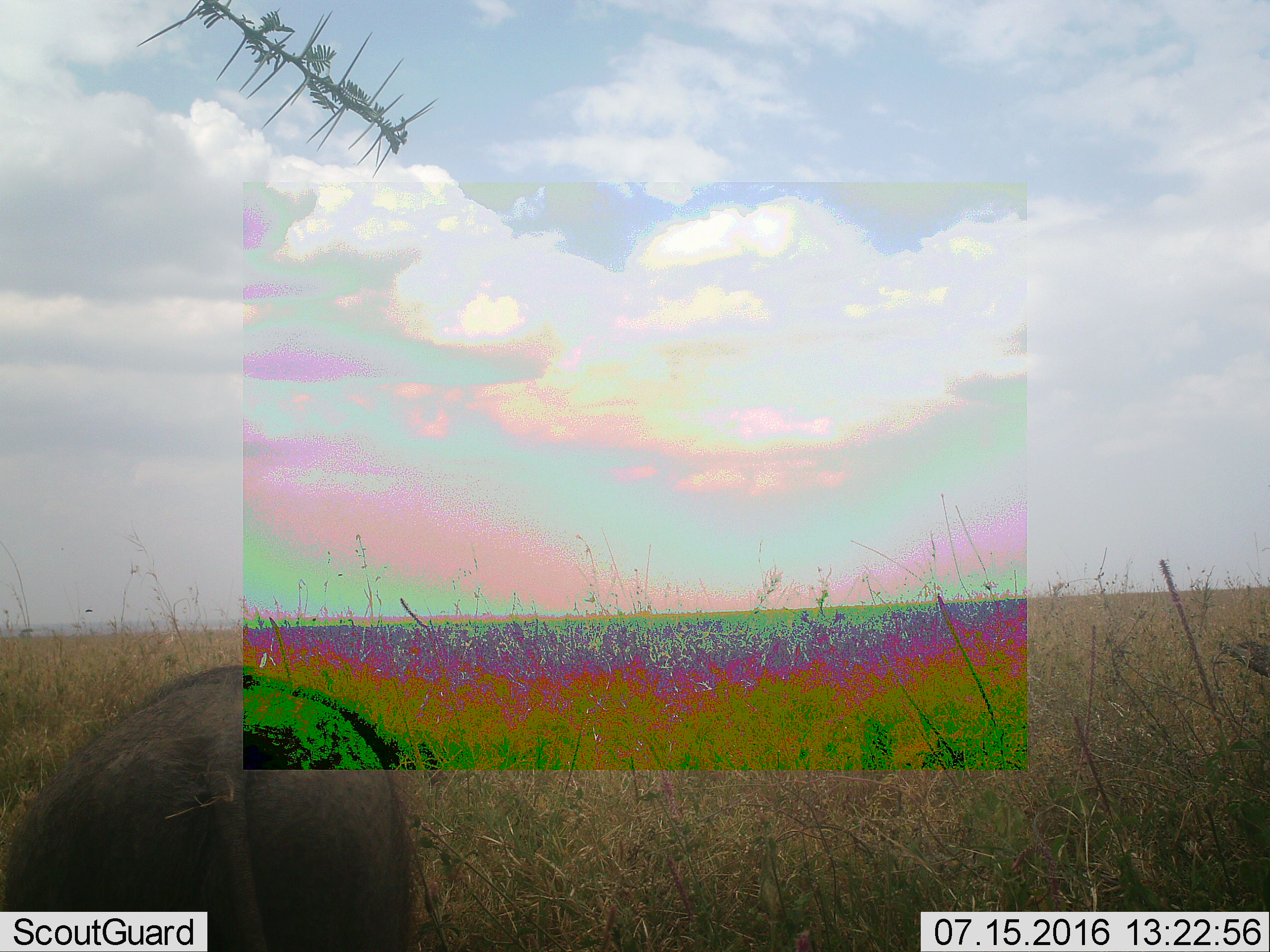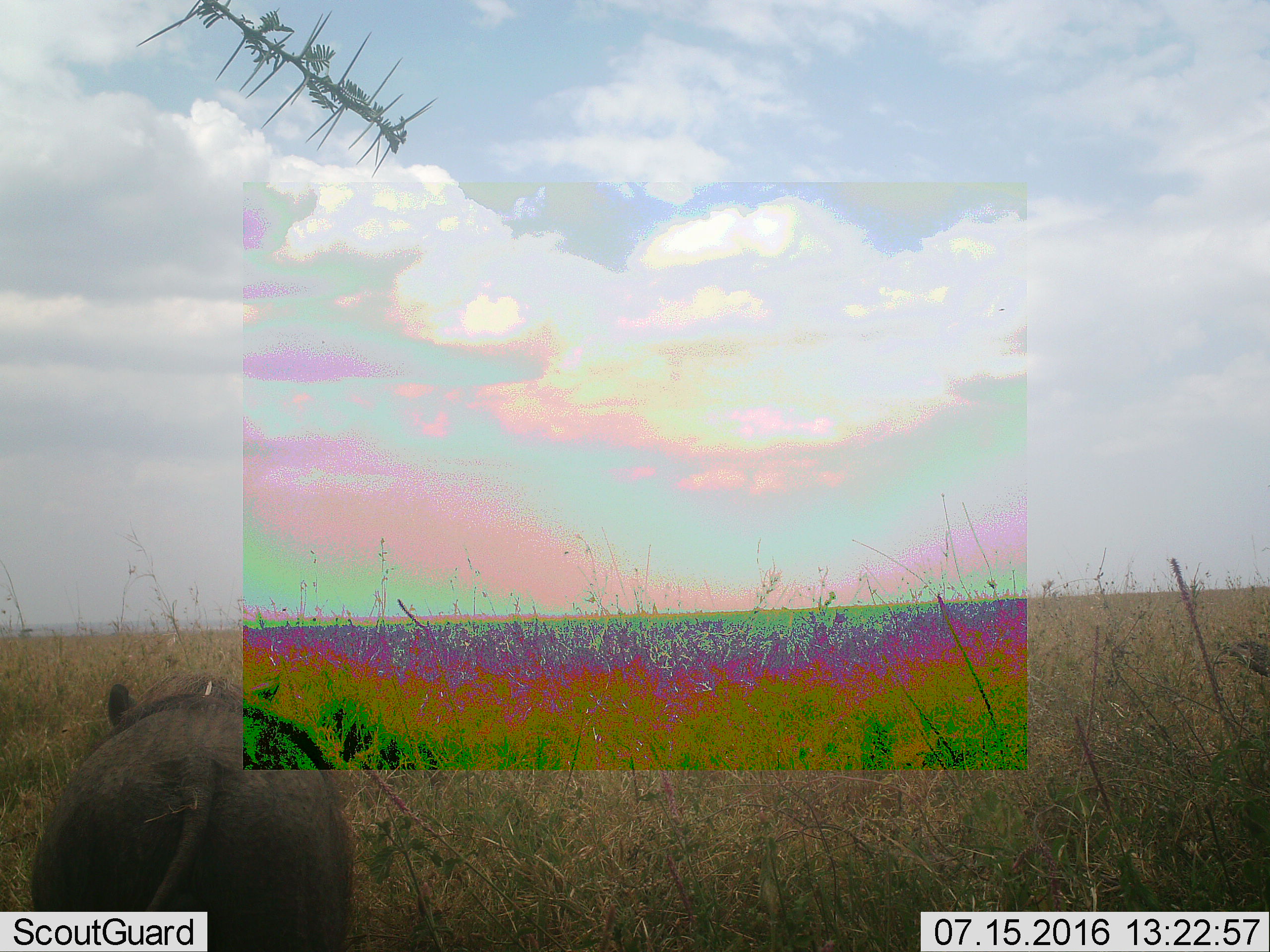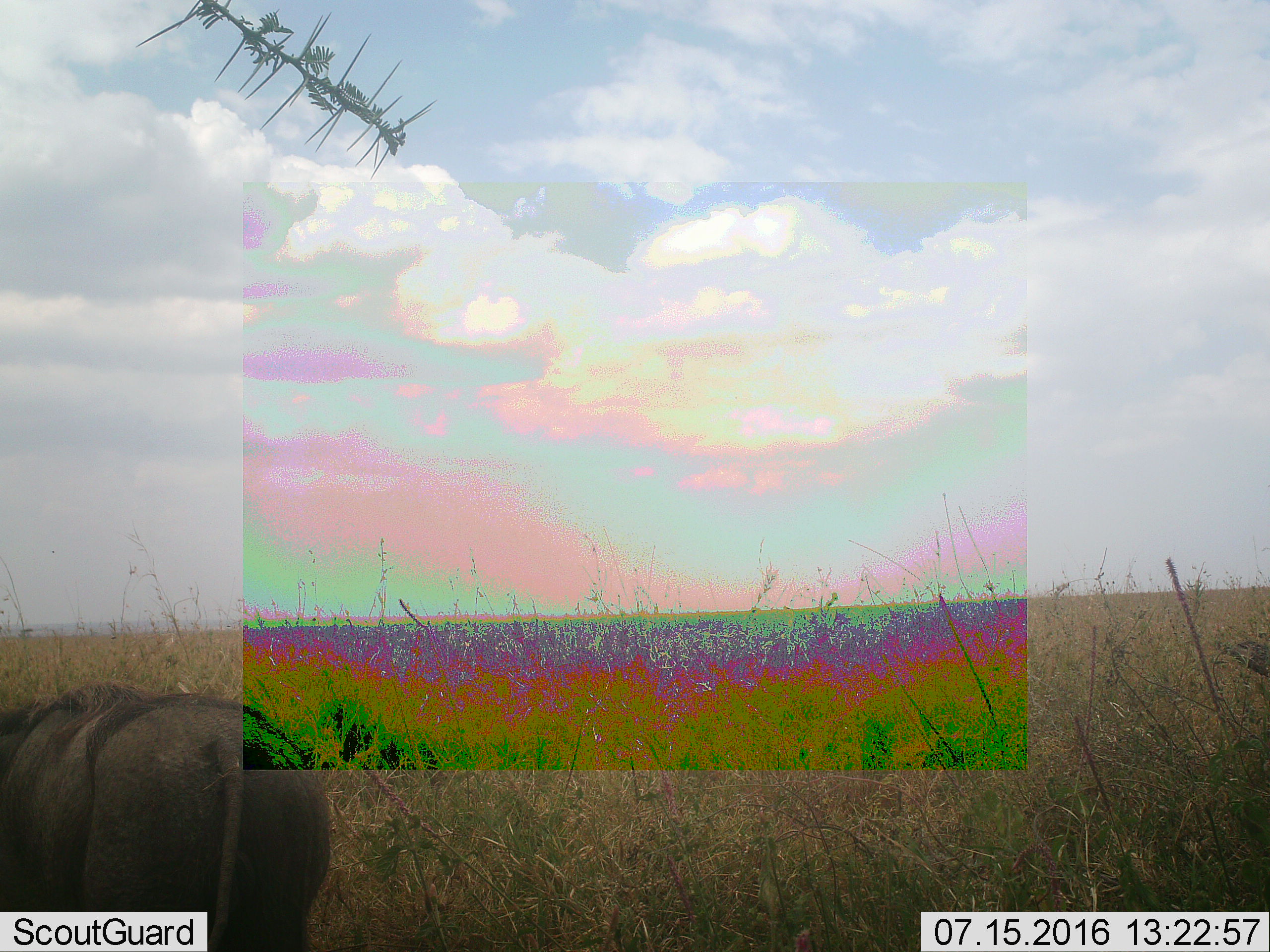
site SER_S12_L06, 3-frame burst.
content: unidentified animal